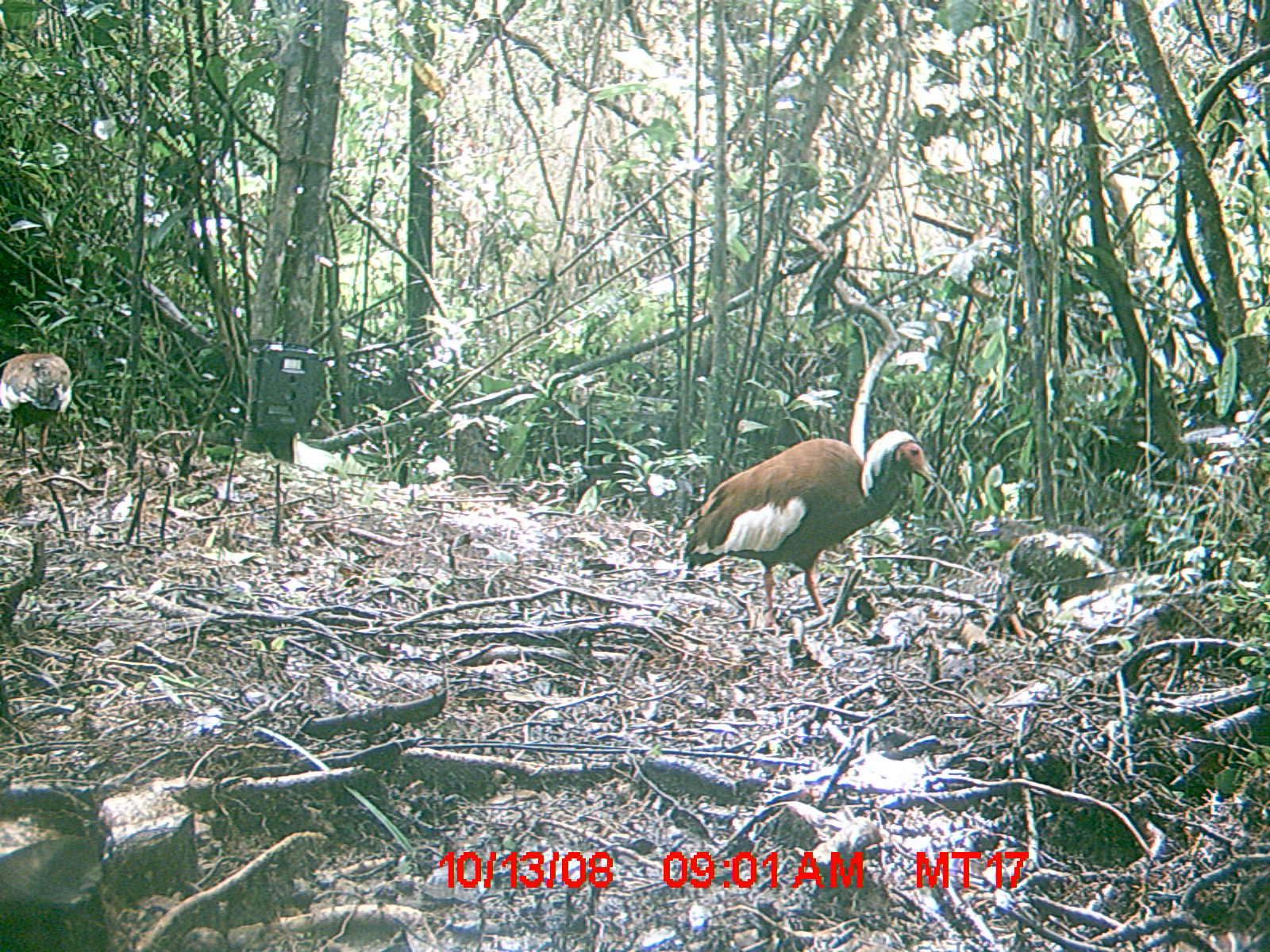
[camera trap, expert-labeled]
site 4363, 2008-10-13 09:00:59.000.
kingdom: Animalia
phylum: Chordata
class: Aves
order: Pelecaniformes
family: Threskiornithidae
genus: Lophotibis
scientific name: Lophotibis cristata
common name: madagascan ibis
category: lophotibis cristataa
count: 2